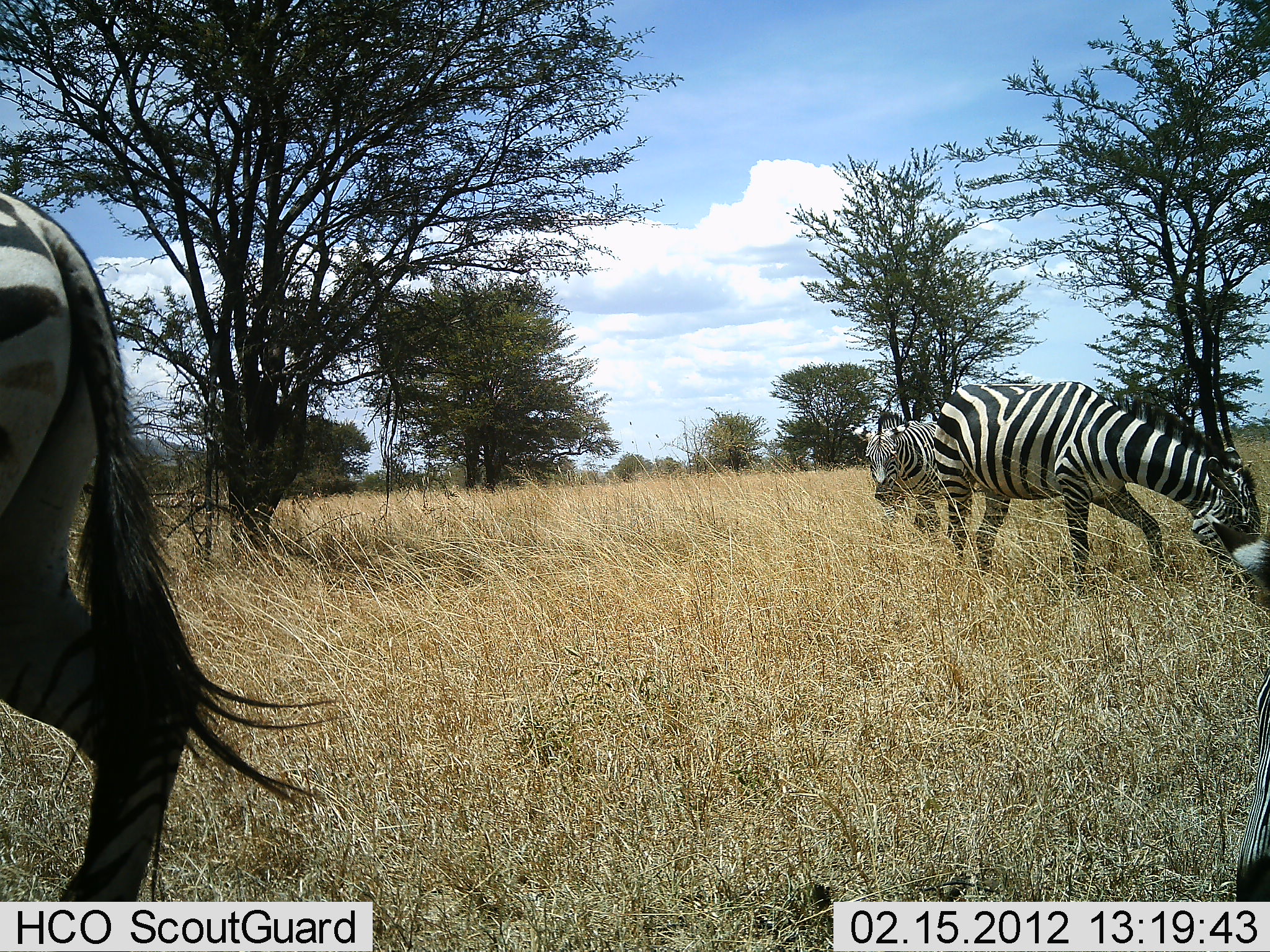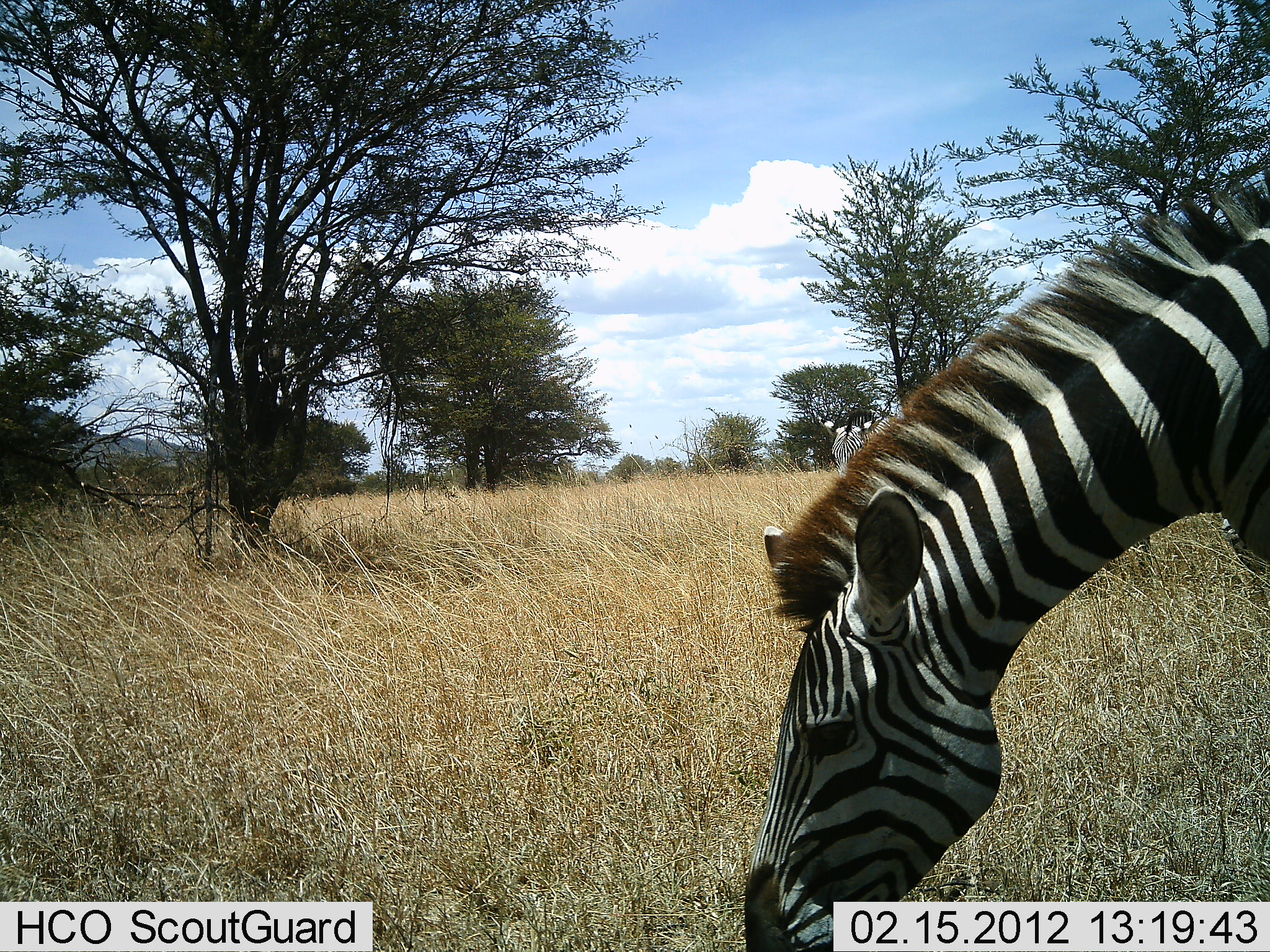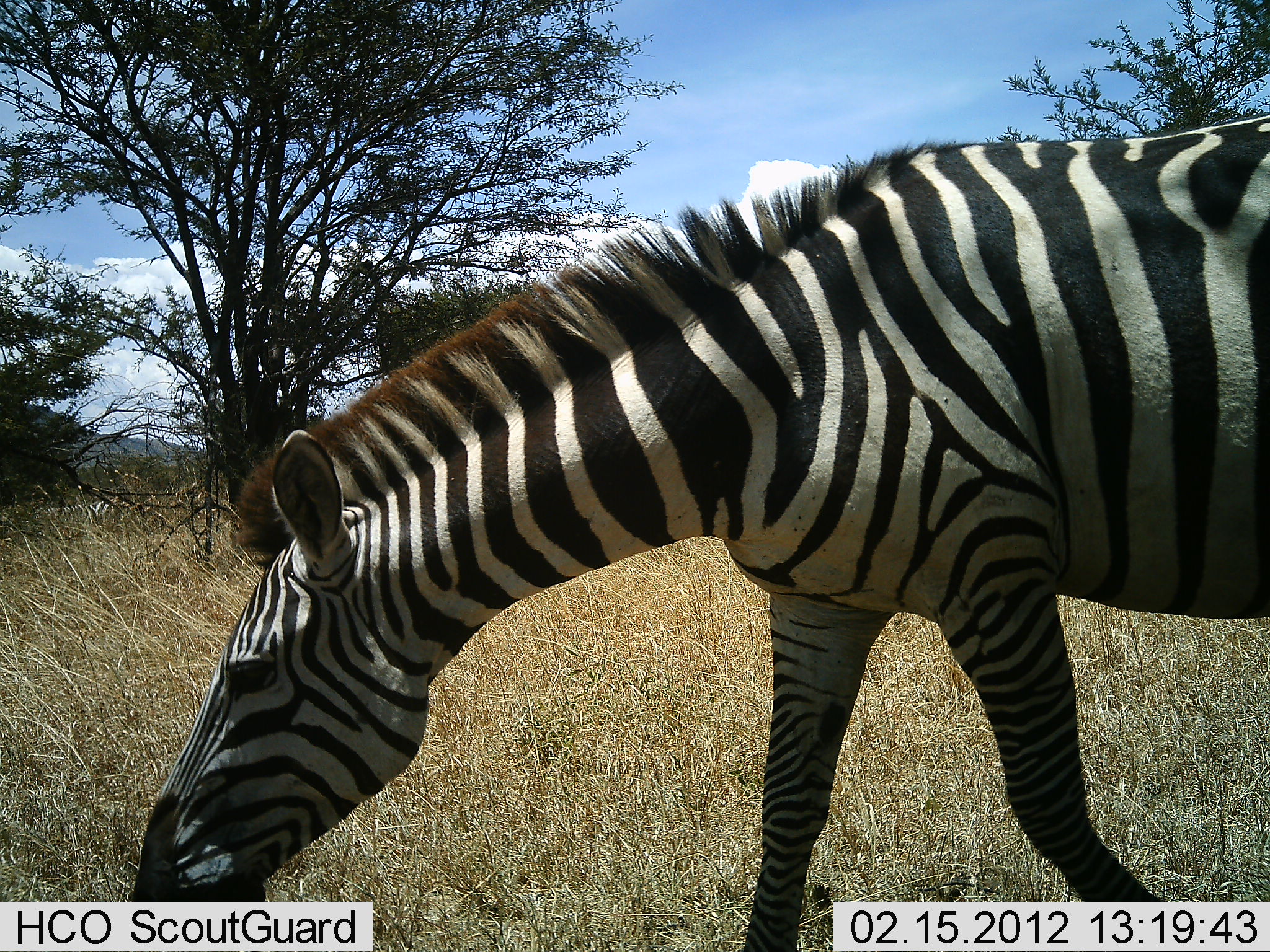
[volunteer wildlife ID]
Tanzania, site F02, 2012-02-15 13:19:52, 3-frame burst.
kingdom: Animalia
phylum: Chordata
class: Mammalia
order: Perissodactyla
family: Equidae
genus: Equus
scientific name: Equus quagga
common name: plains zebra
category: zebra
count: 4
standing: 12%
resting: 0%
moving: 75%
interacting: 0%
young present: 0%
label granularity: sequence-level